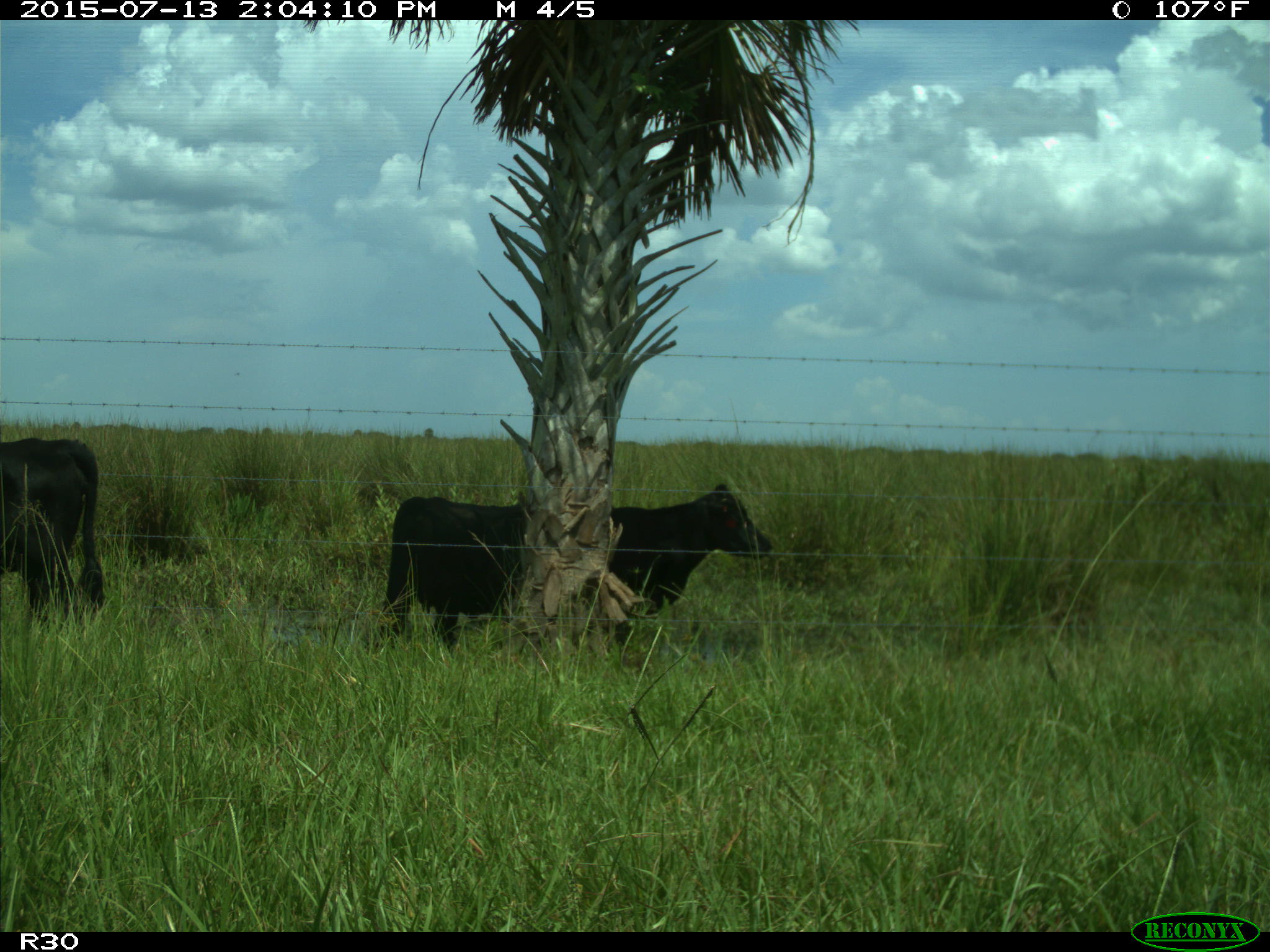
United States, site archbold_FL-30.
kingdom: Animalia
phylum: Chordata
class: Mammalia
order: Artiodactyla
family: Bovidae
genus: Bos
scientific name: Bos taurus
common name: domestic cow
Bos taurus (domestic cow).